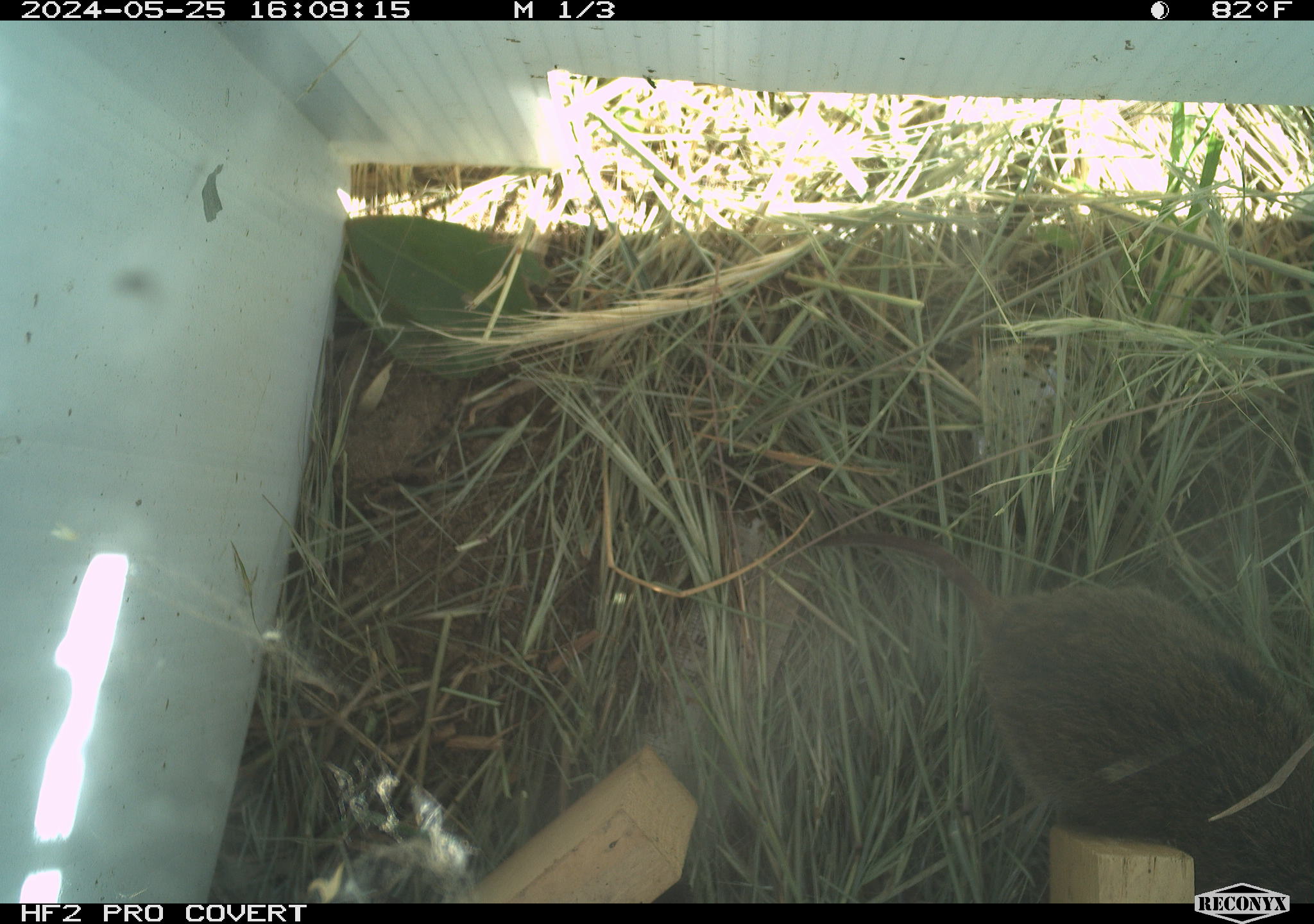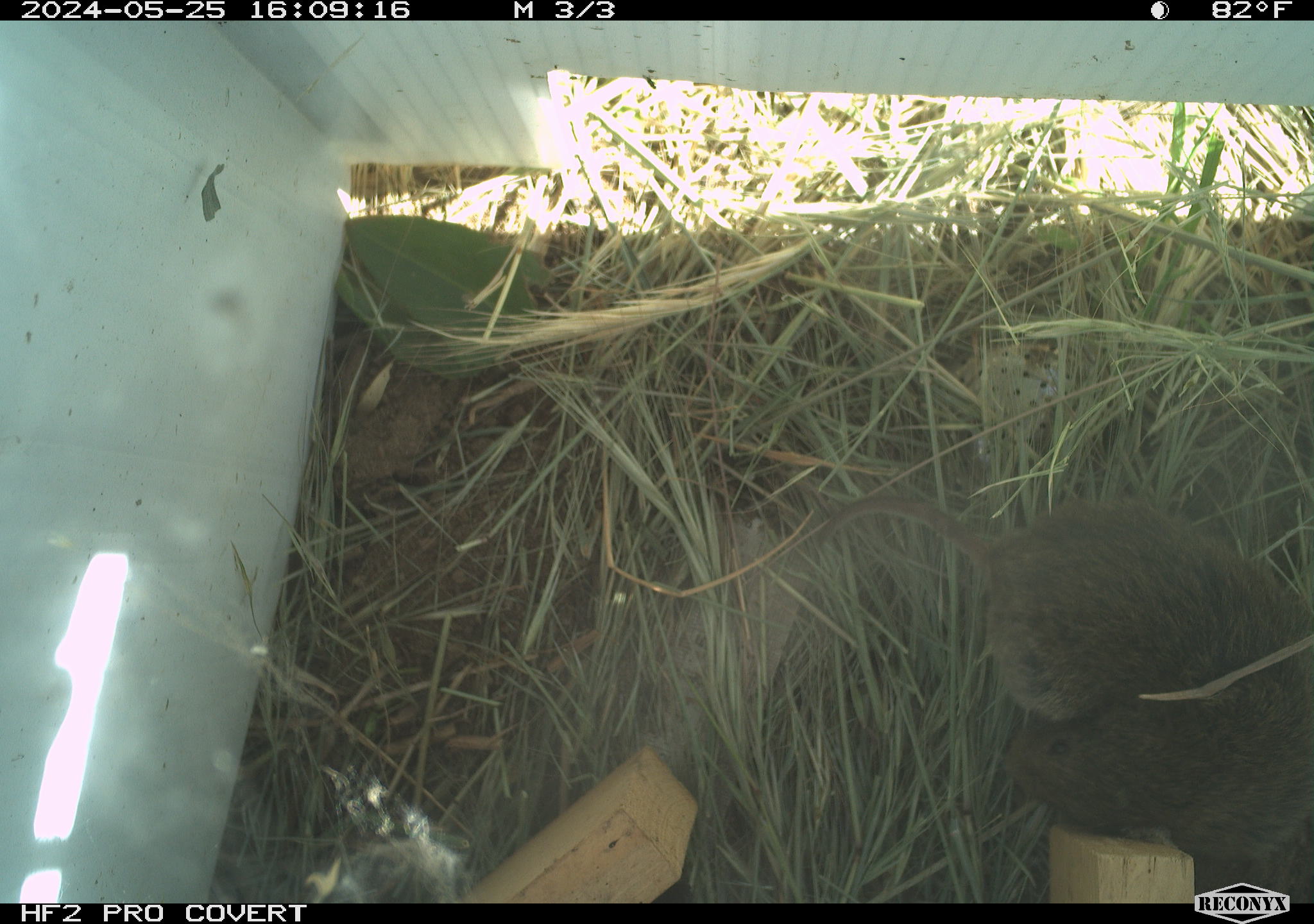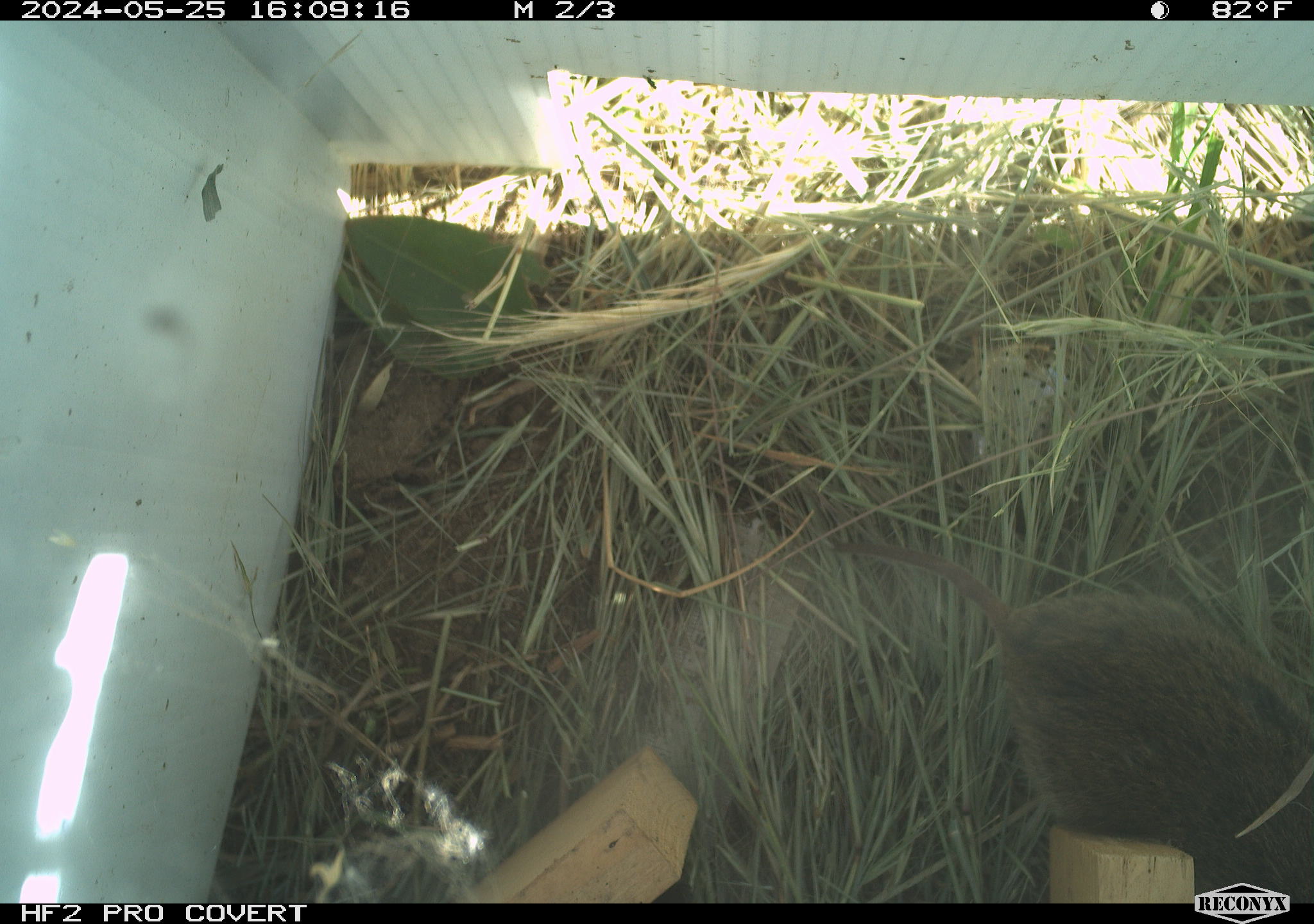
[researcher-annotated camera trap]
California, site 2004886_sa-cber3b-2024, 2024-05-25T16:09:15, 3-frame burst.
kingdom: Animalia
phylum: Chordata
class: Mammalia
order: Rodentia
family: Cricetidae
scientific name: Arvicolinae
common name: voles, lemmings, and muskrats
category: arvicolinae subfamily